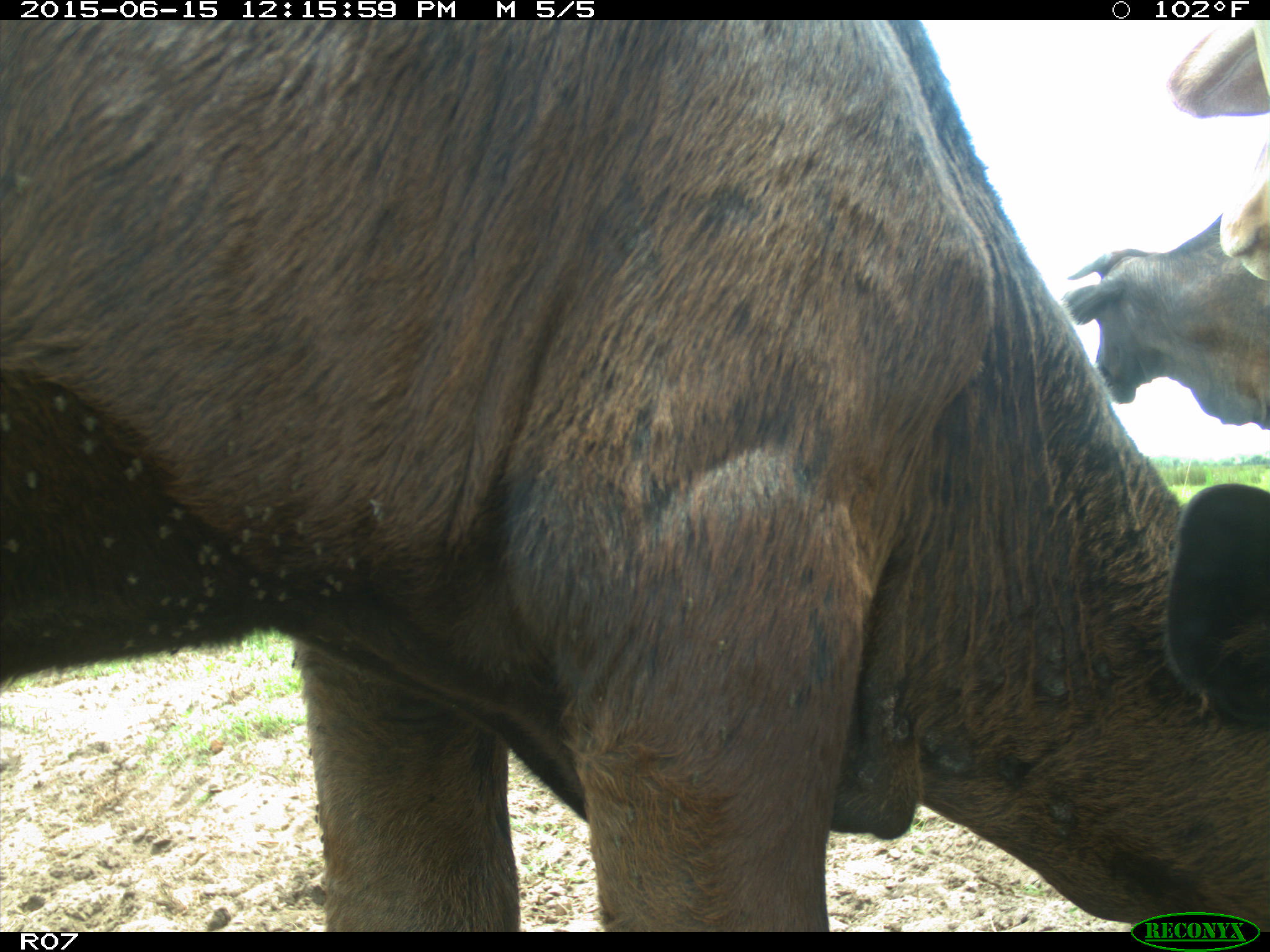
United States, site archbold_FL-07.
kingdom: Animalia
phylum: Chordata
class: Mammalia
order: Artiodactyla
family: Bovidae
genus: Bos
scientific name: Bos taurus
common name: domestic cow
Bos taurus (domestic cow).